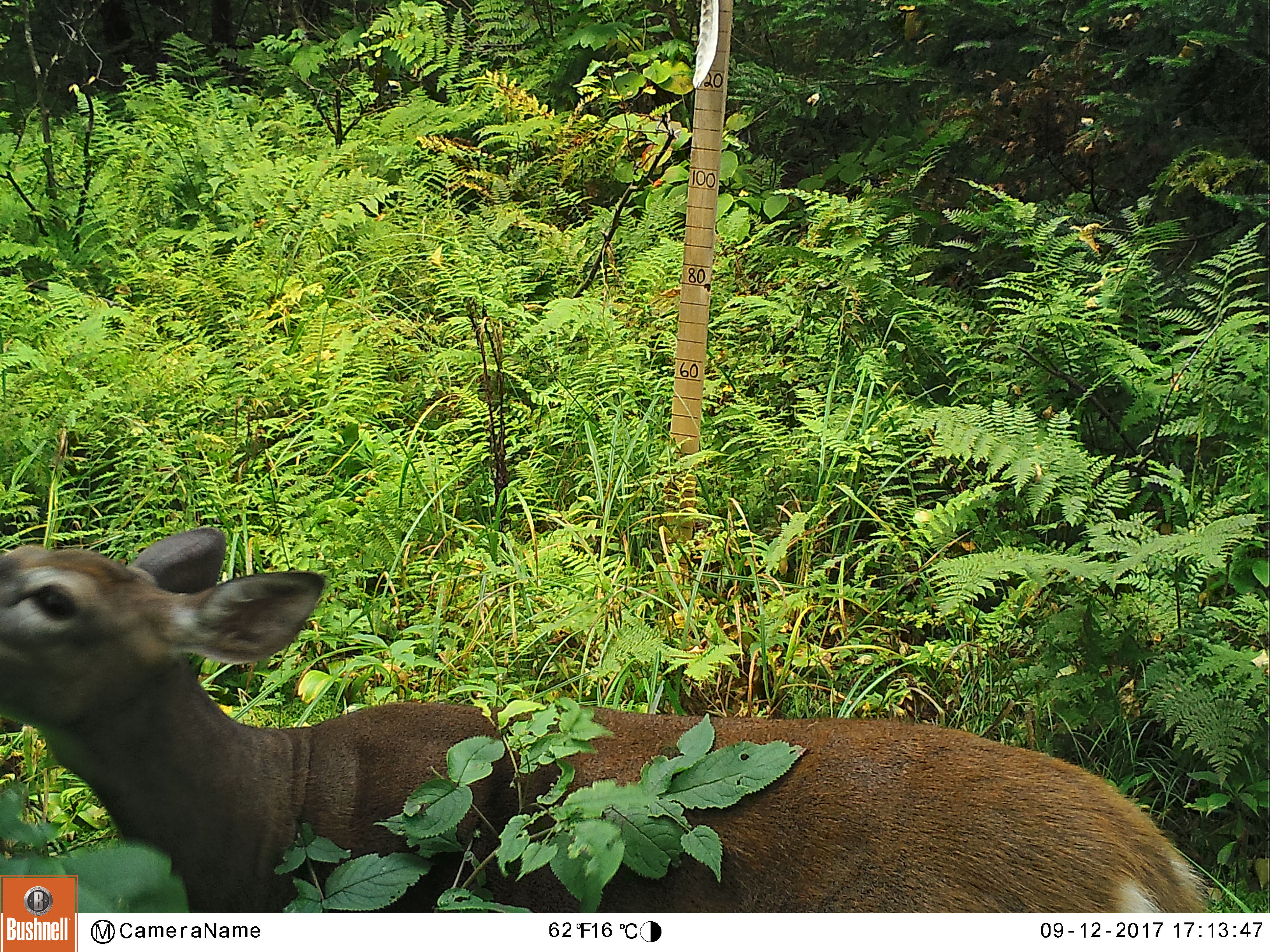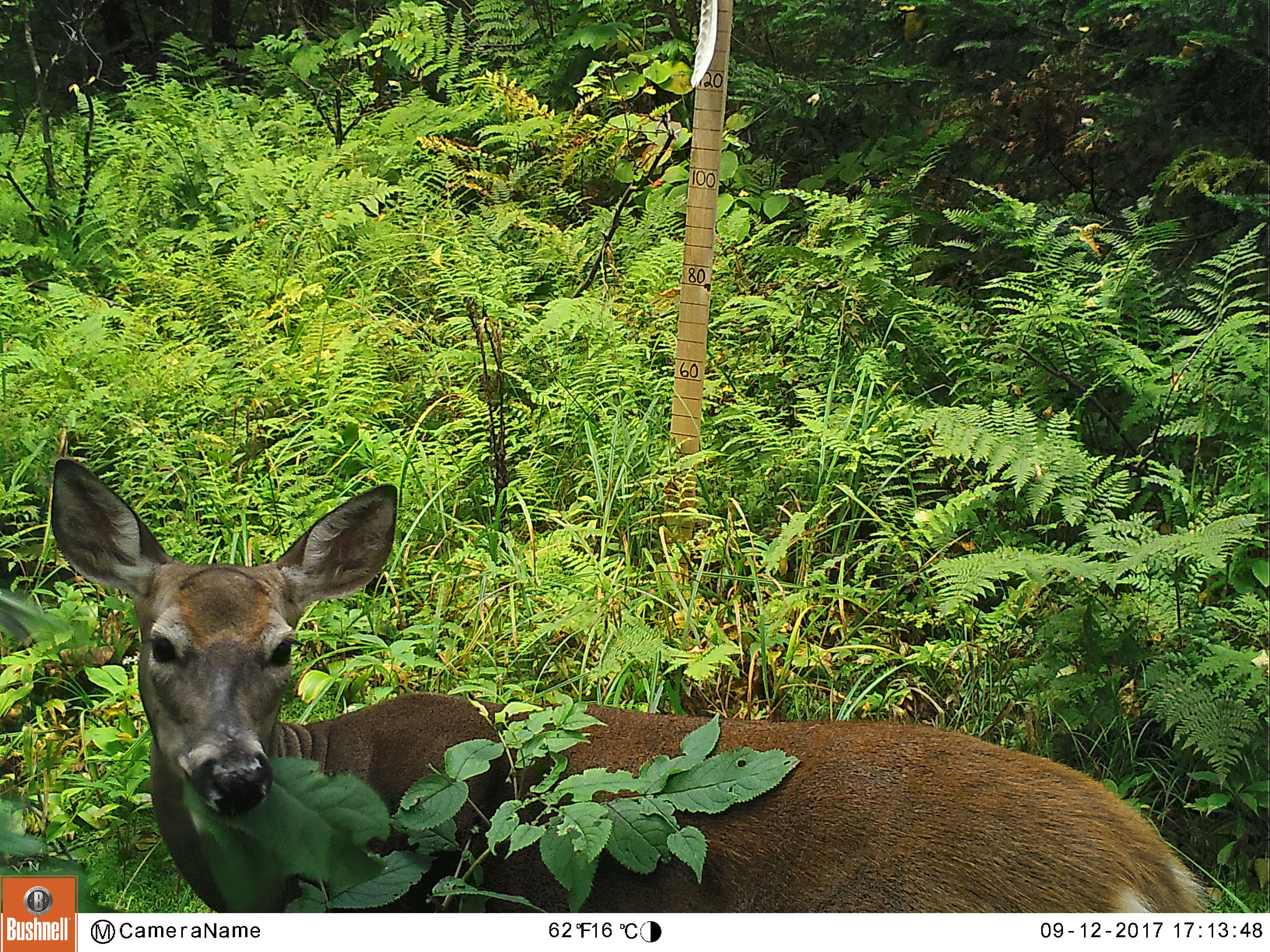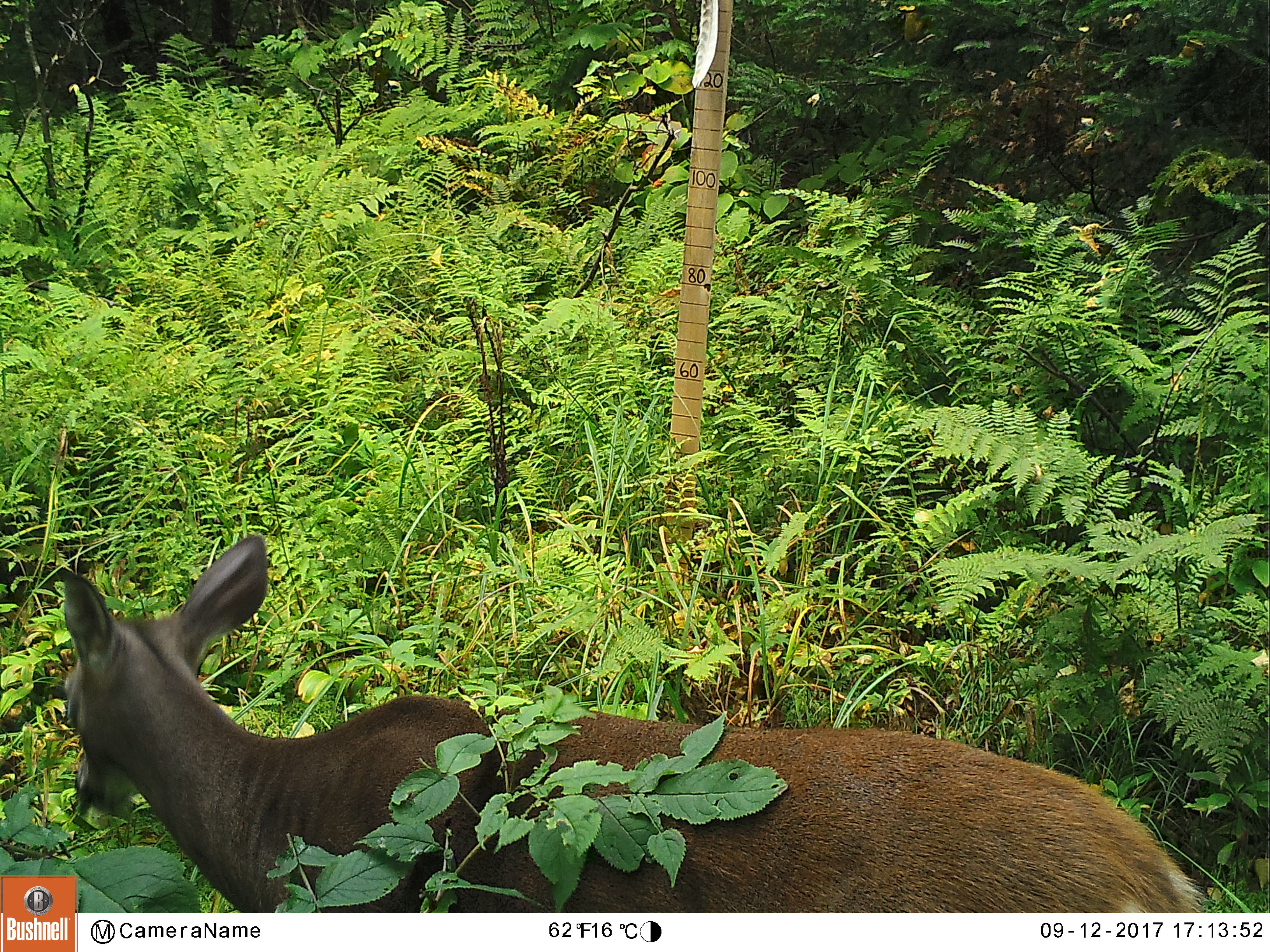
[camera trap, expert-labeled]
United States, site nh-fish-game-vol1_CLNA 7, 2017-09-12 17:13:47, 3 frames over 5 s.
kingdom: Animalia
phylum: Chordata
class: Mammalia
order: Artiodactyla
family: Cervidae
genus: Odocoileus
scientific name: Odocoileus virginianus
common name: white-tailed deer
White-tailed deer (Odocoileus virginianus).